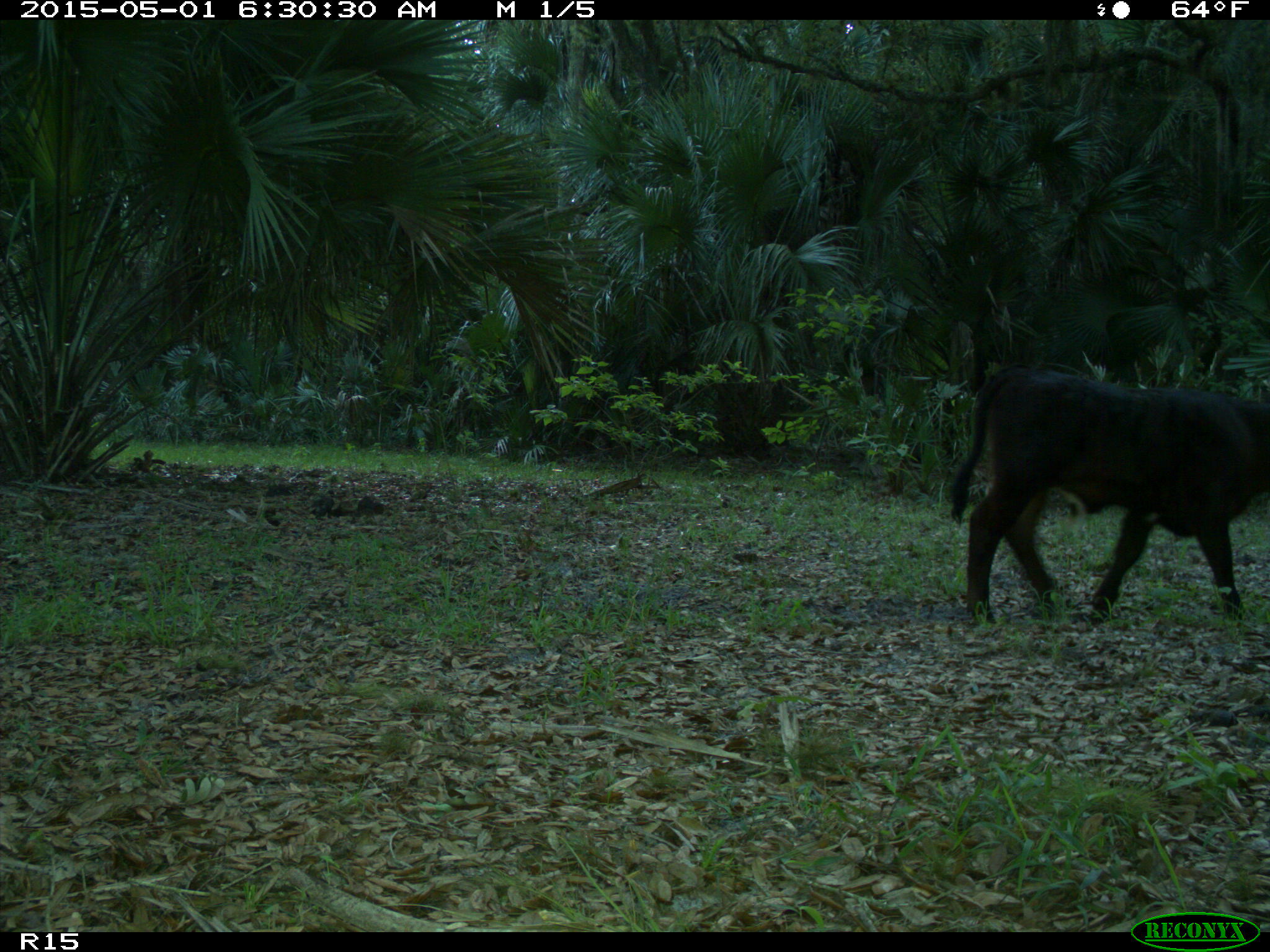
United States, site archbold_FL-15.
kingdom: Animalia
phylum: Chordata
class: Mammalia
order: Artiodactyla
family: Bovidae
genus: Bos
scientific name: Bos taurus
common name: domestic cow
Bos taurus (domestic cow).